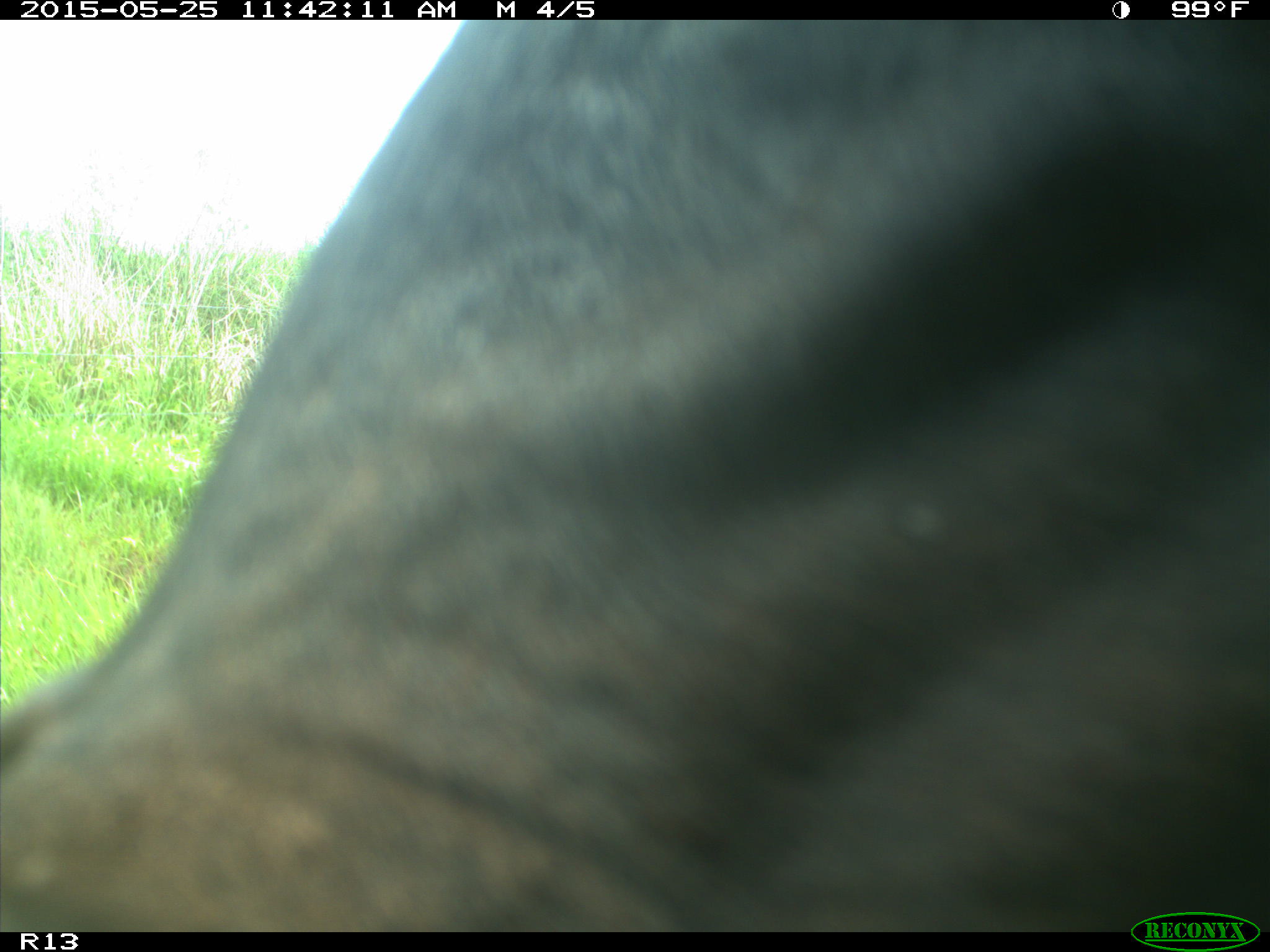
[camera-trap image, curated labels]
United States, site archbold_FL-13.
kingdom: Animalia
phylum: Chordata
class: Mammalia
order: Artiodactyla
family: Bovidae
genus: Bos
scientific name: Bos taurus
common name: domestic cow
Bos taurus (domestic cow).